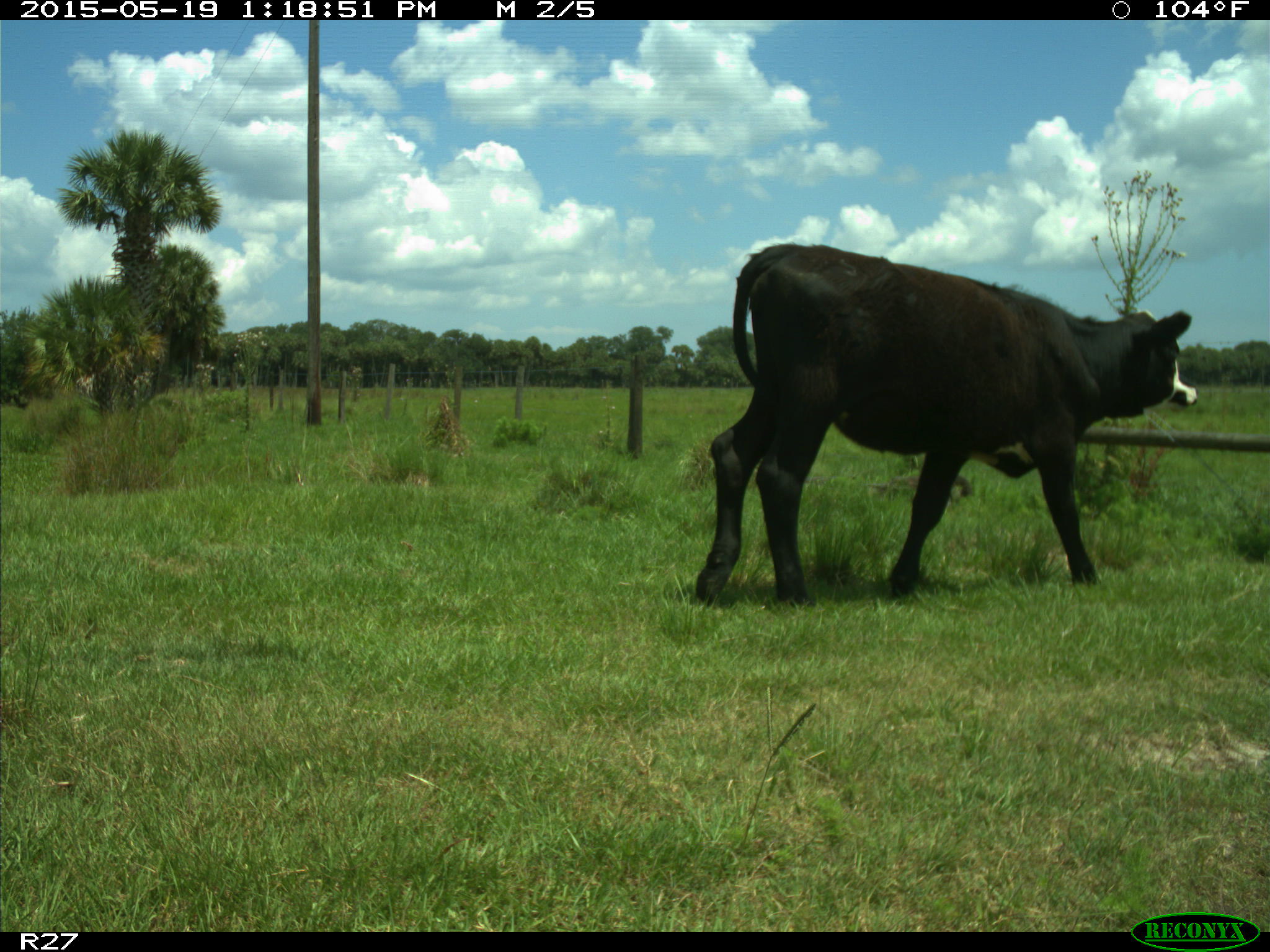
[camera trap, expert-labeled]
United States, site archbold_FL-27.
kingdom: Animalia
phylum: Chordata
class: Mammalia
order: Artiodactyla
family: Bovidae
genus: Bos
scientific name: Bos taurus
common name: domestic cow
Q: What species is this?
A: Bos taurus (domestic cow).